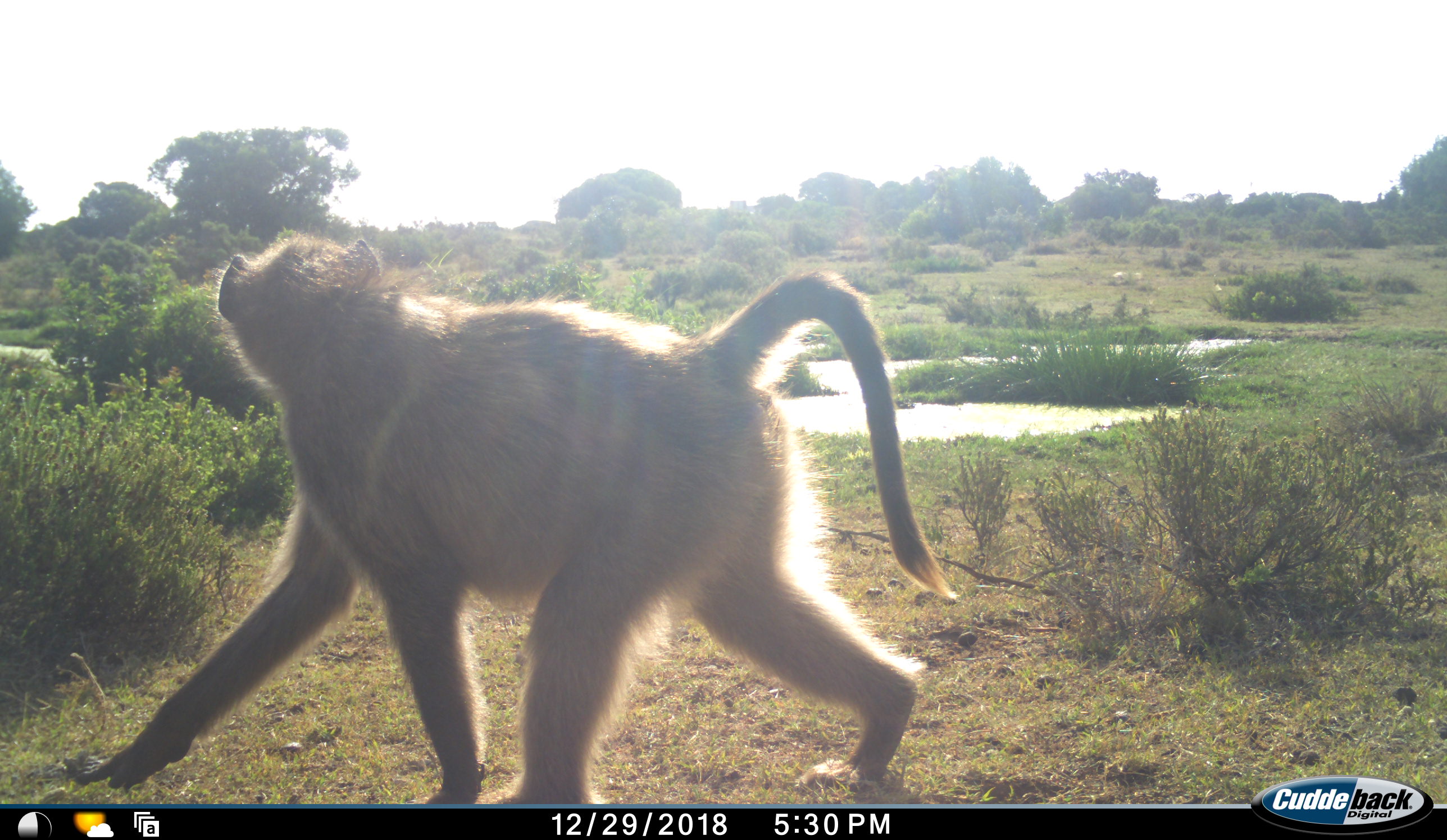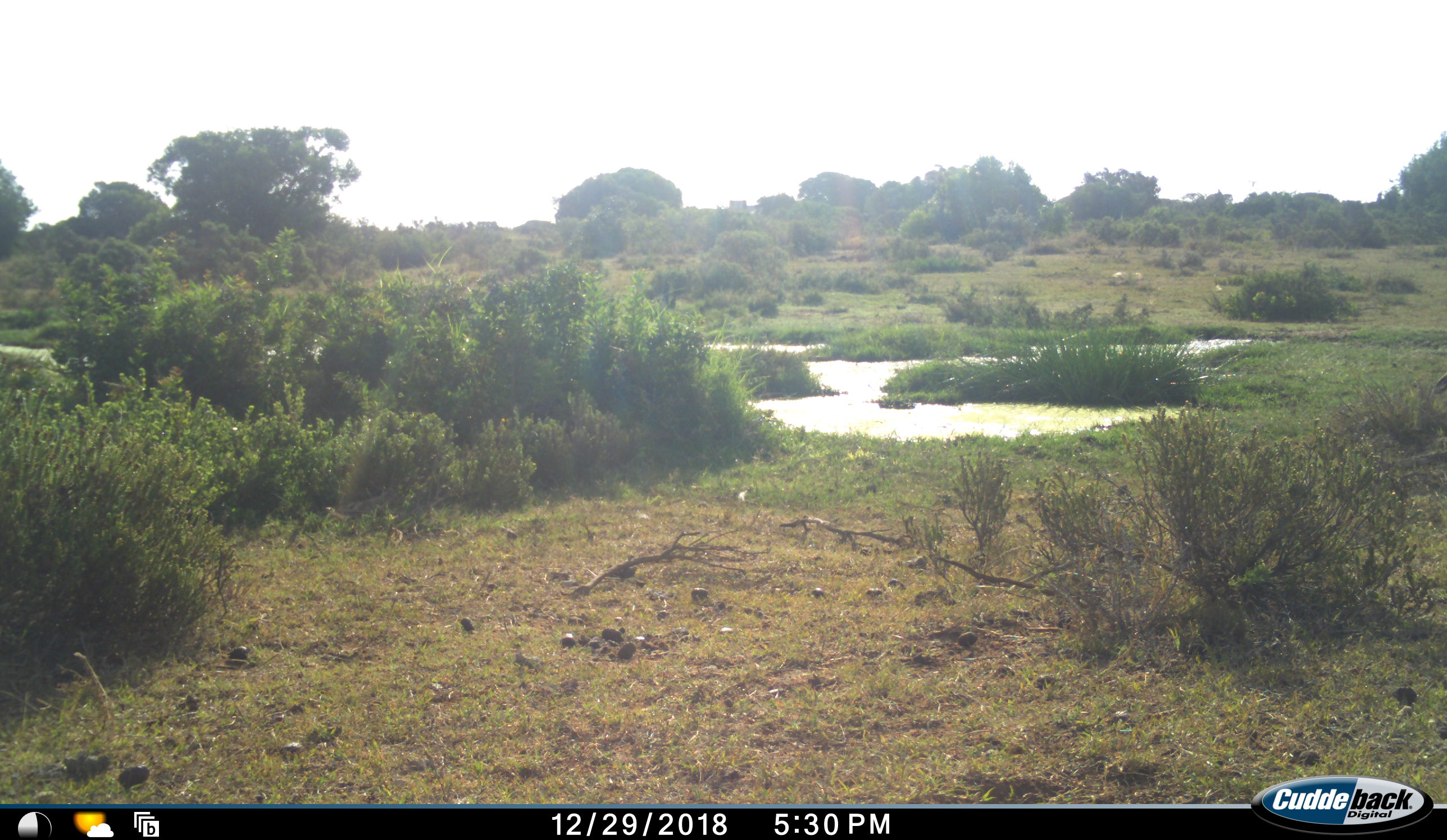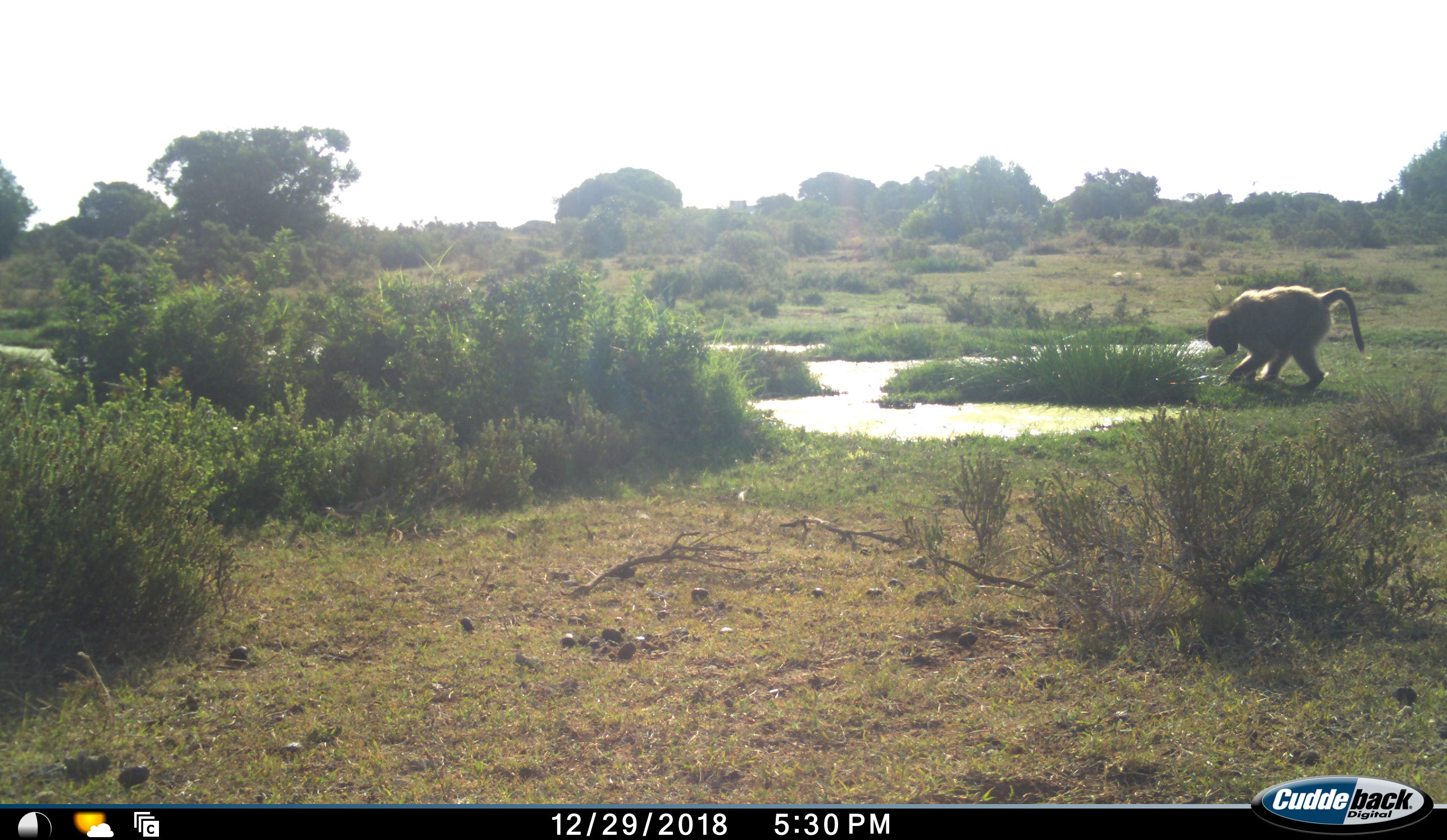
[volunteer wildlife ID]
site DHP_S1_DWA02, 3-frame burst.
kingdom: Animalia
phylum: Chordata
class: Mammalia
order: Primates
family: Cercopithecidae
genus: Papio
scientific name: Papio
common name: baboon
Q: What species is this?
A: Baboon (Papio).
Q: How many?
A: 2.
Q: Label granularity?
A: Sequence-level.